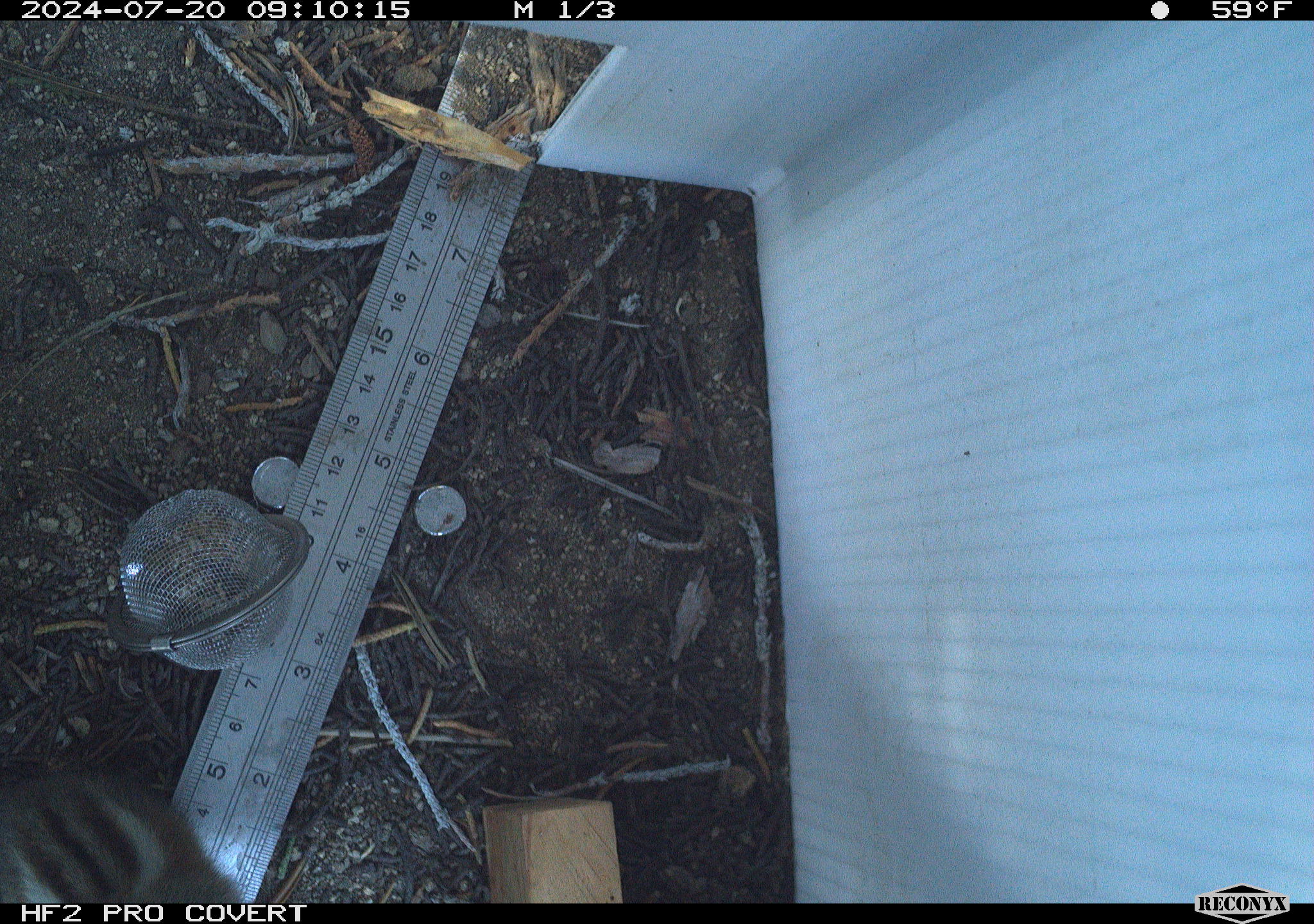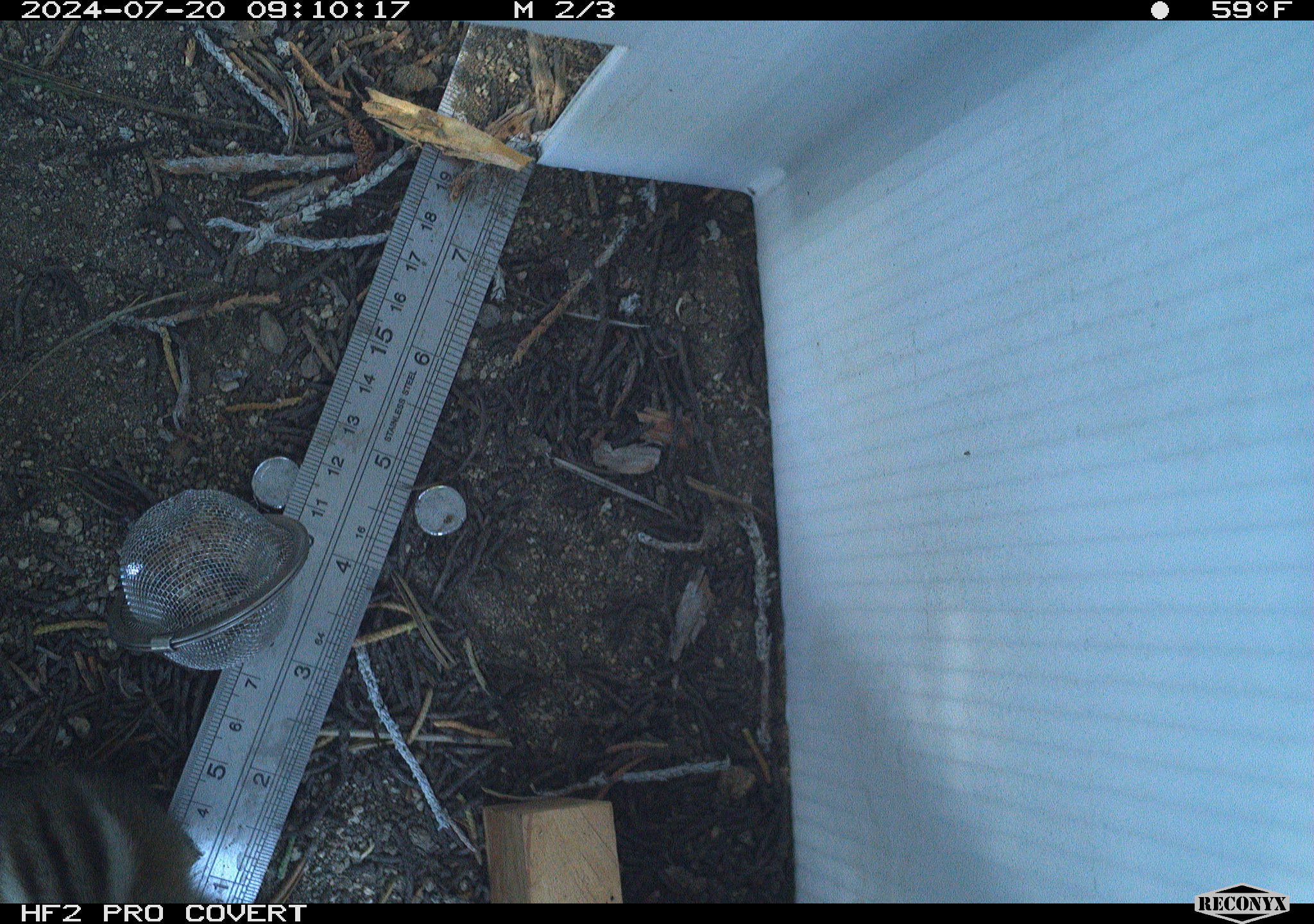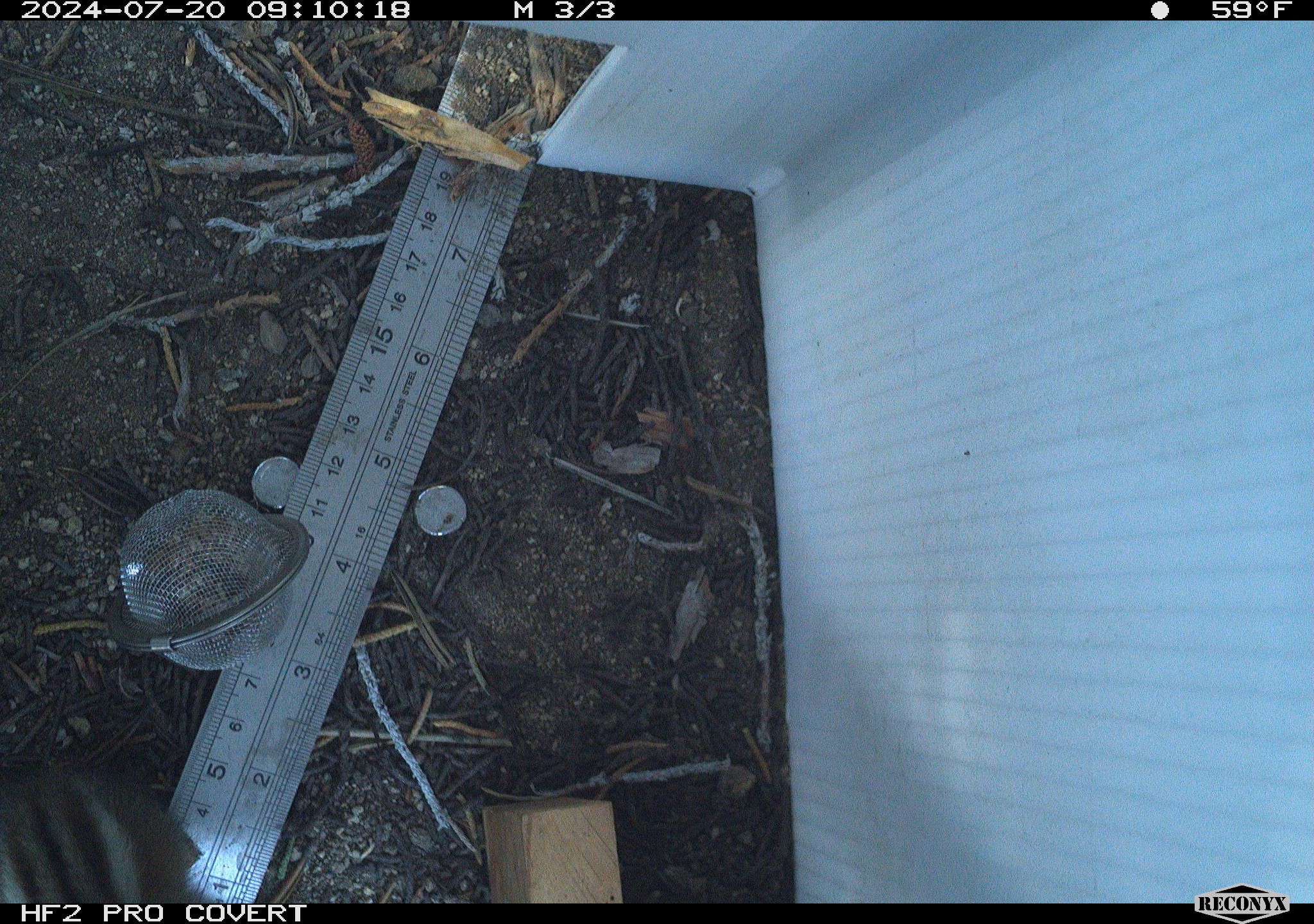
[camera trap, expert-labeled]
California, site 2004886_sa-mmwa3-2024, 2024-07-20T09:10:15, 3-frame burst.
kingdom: Animalia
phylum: Chordata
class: Mammalia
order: Rodentia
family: Sciuridae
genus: Neotamias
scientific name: Neotamias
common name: western chipmunks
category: neotamias species